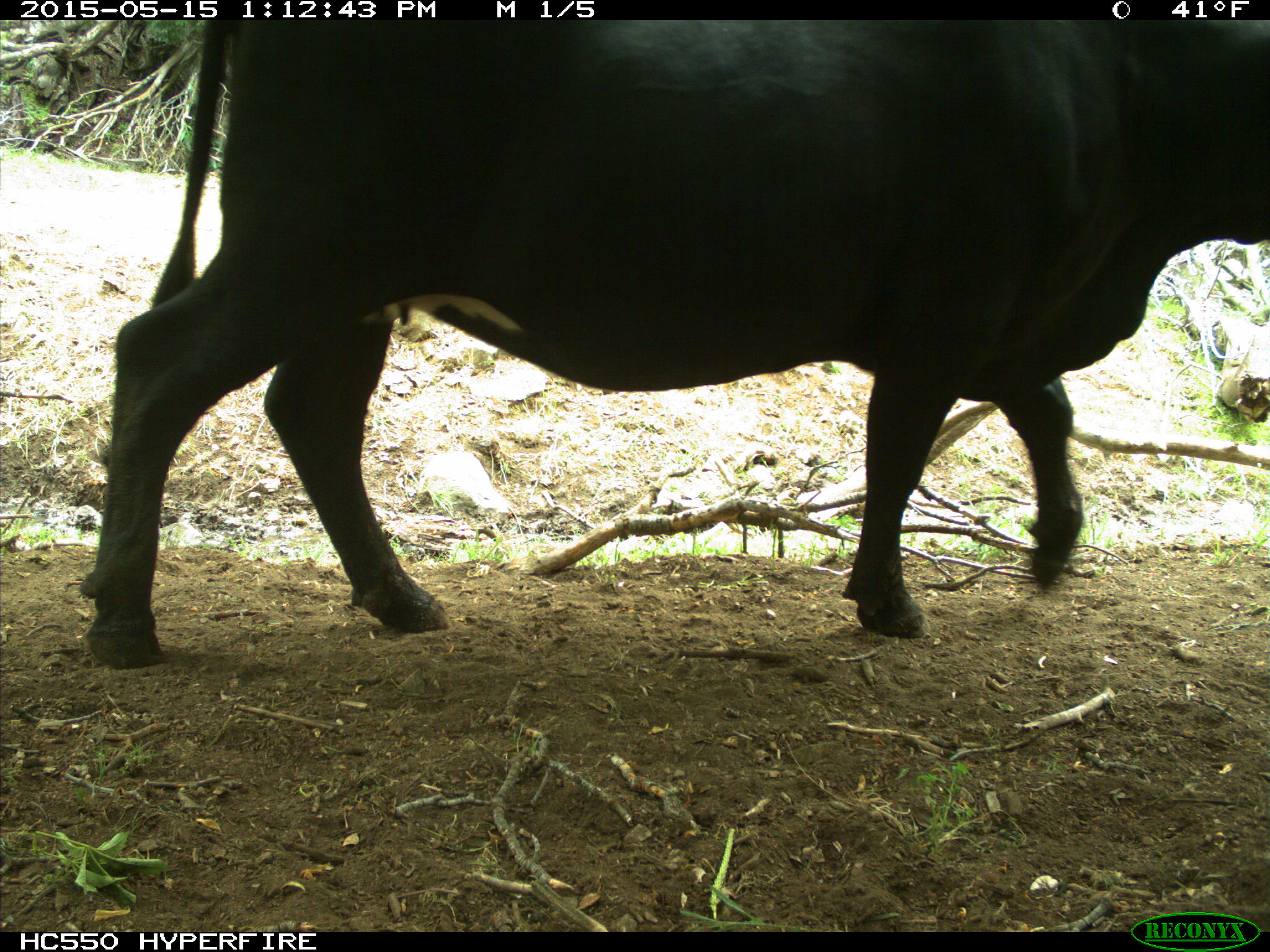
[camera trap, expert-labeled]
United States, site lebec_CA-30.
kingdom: Animalia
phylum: Chordata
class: Mammalia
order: Artiodactyla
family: Bovidae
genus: Bos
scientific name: Bos taurus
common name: domestic cow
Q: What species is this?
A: Bos taurus (domestic cow).